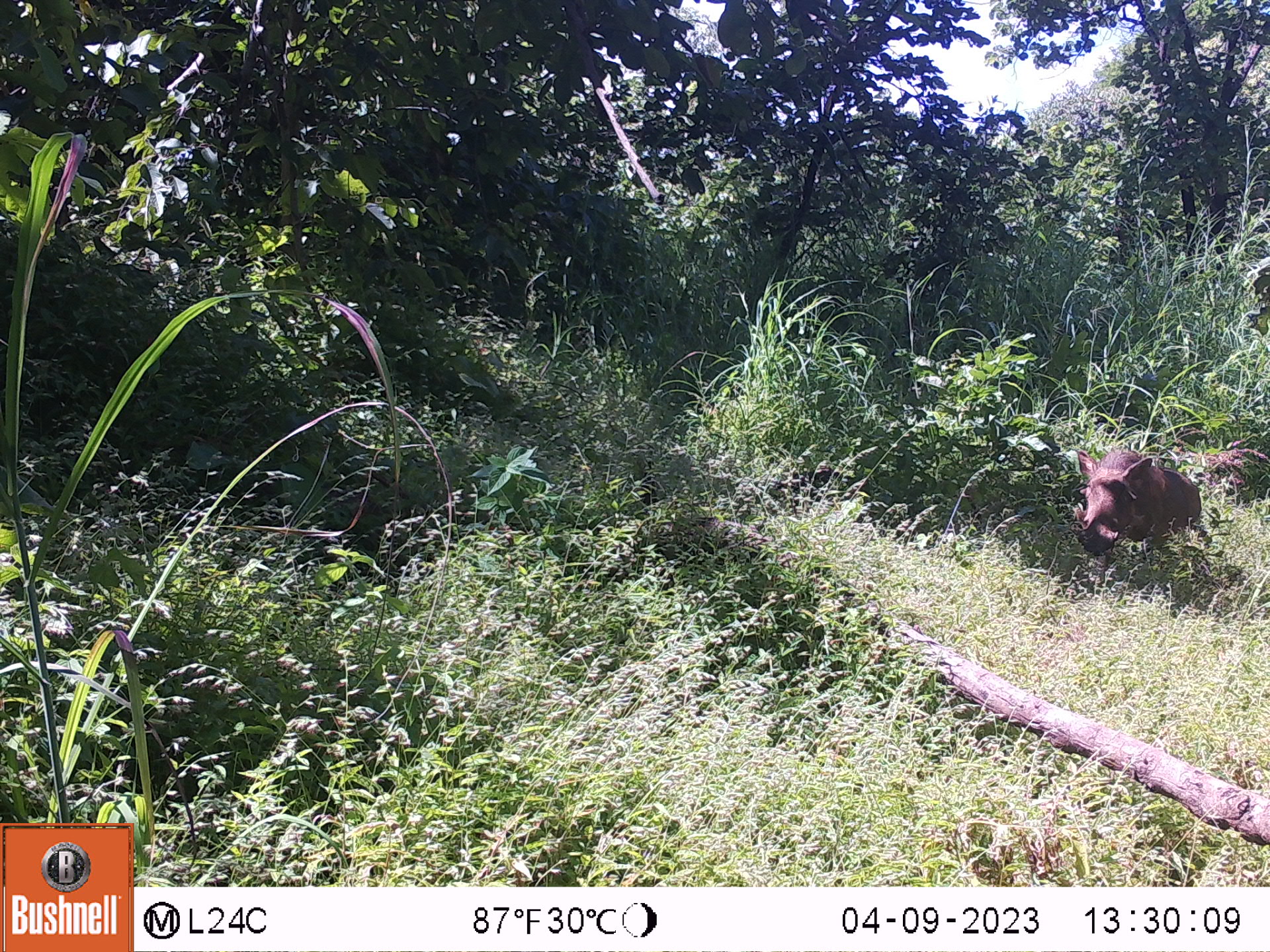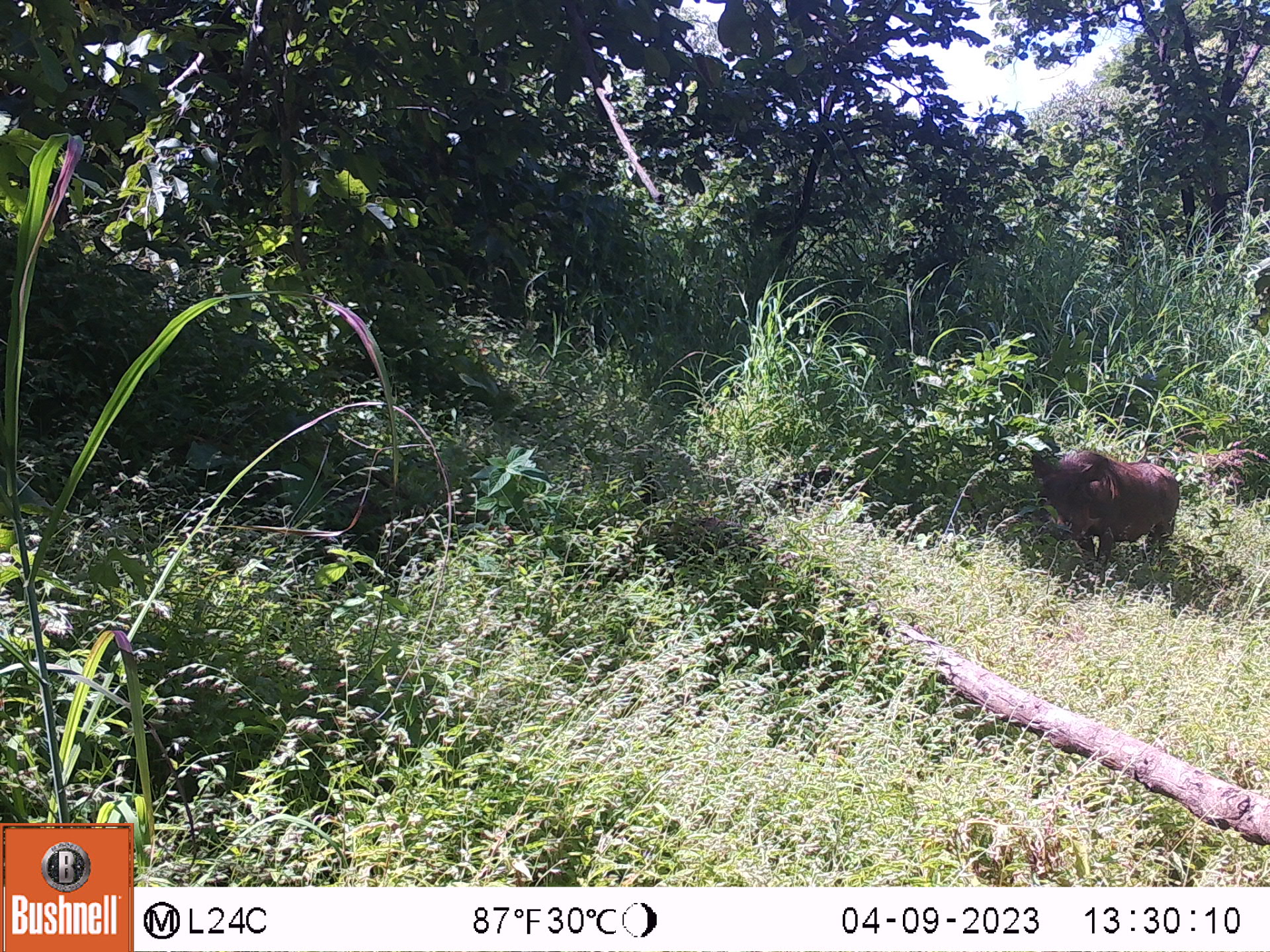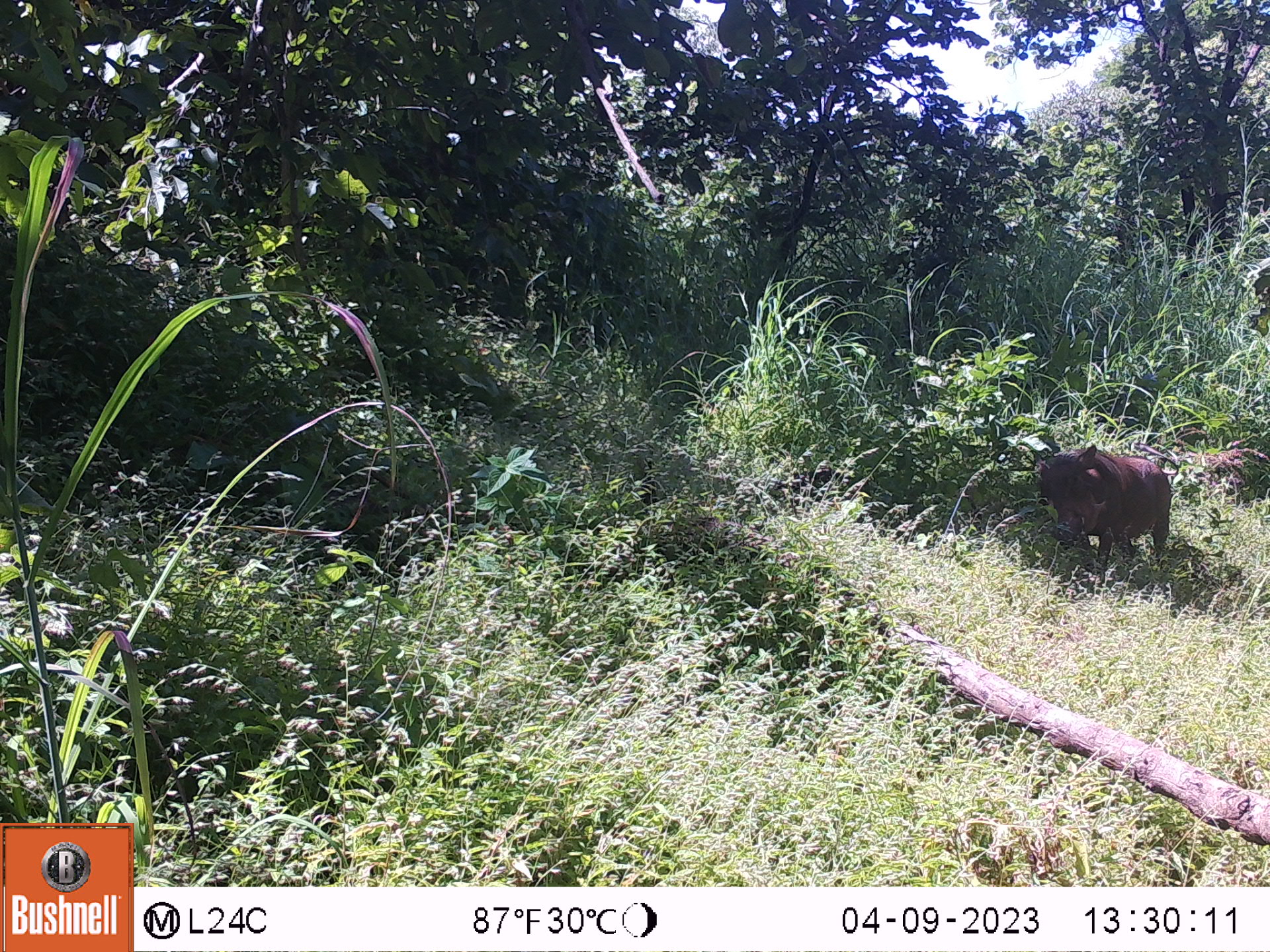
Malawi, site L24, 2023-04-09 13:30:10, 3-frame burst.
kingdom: Animalia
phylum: Chordata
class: Mammalia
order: Artiodactyla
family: Suidae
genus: Phacochoerus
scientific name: Phacochoerus africanus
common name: common warthog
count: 1